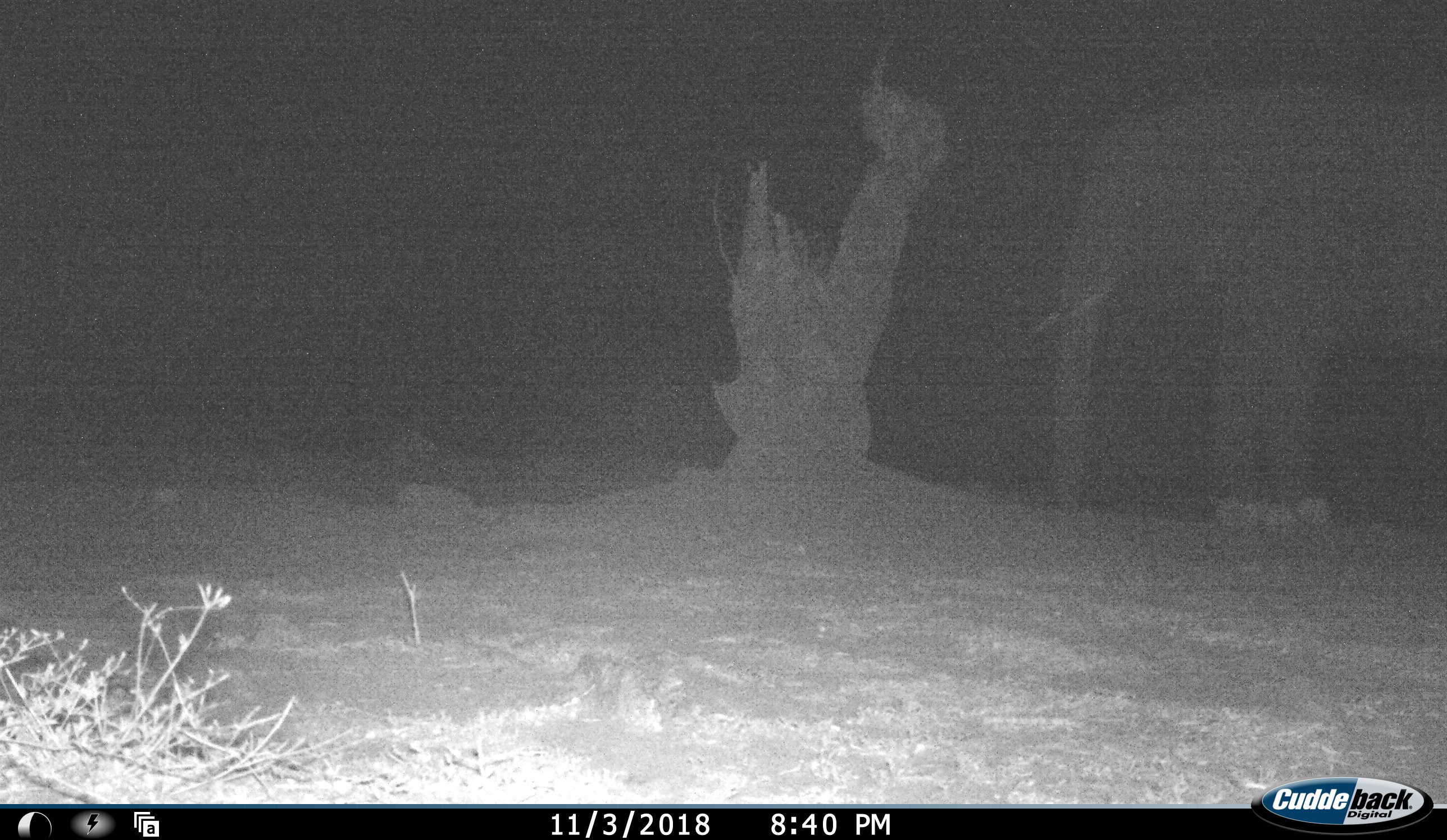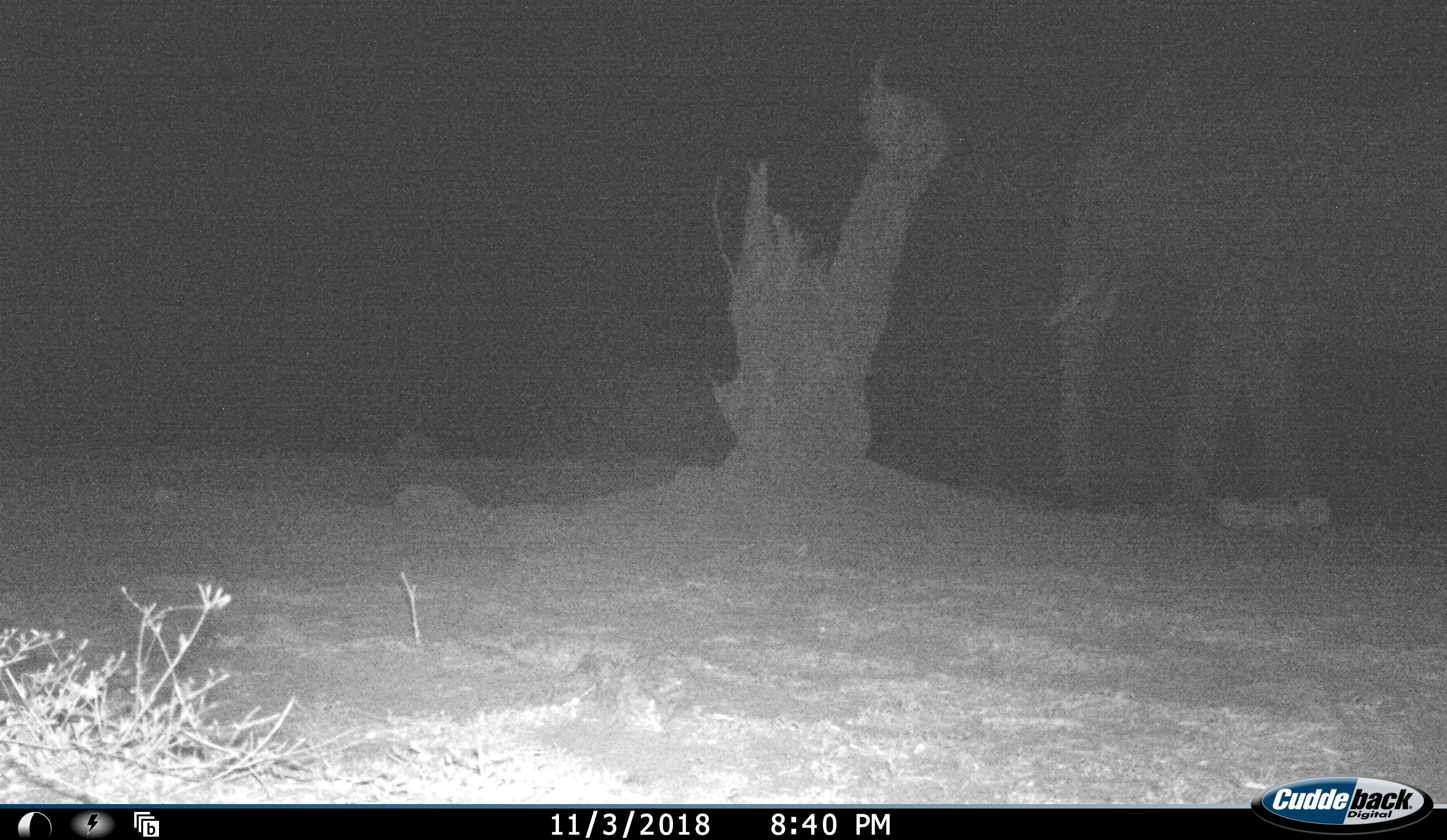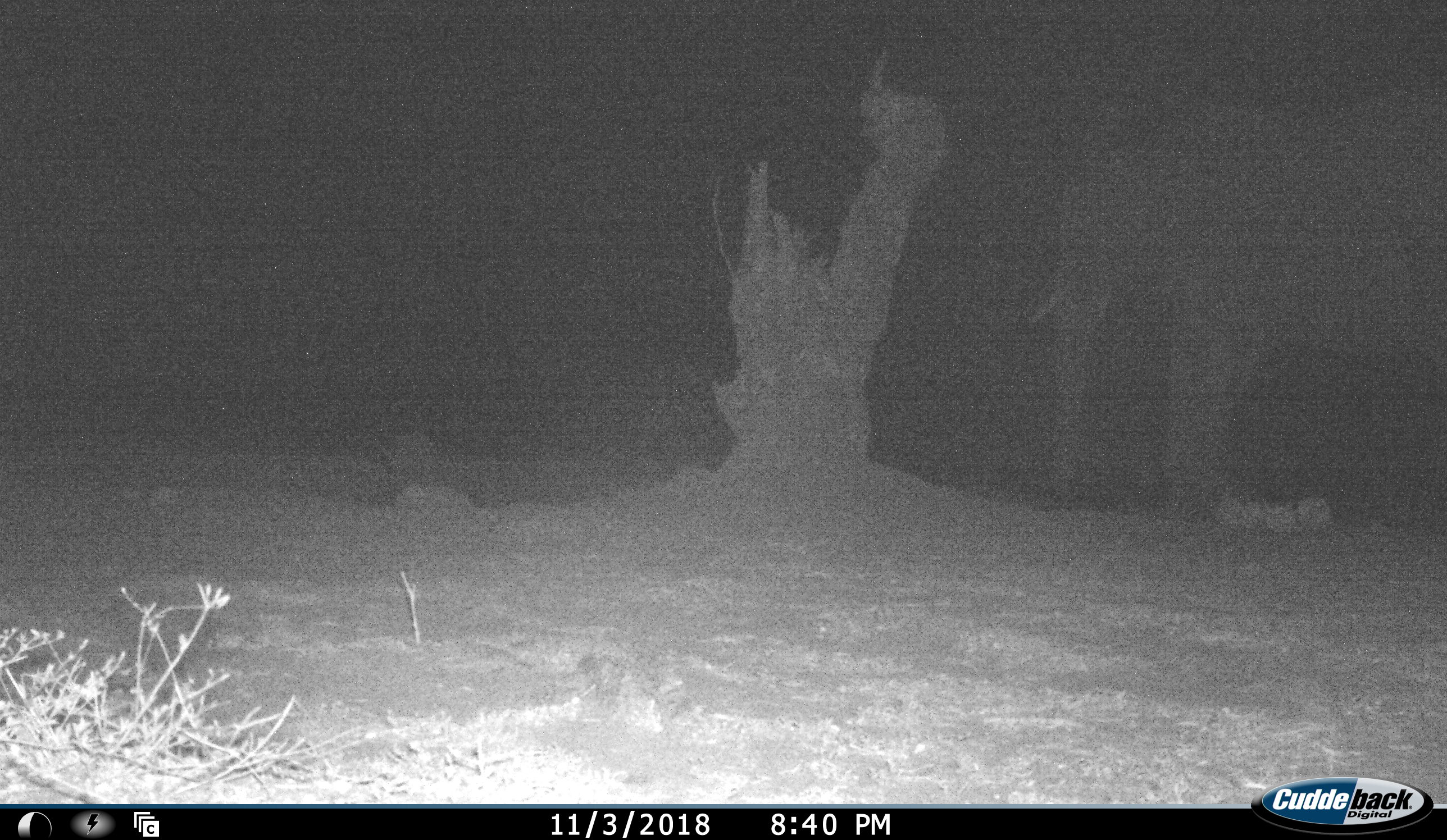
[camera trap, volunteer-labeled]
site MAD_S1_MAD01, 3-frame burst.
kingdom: Animalia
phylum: Chordata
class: Mammalia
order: Proboscidea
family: Elephantidae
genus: Loxodonta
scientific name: Loxodonta africana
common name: african bush elephant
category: elephant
Elephant (african bush elephant) (Loxodonta africana), count 1. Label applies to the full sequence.